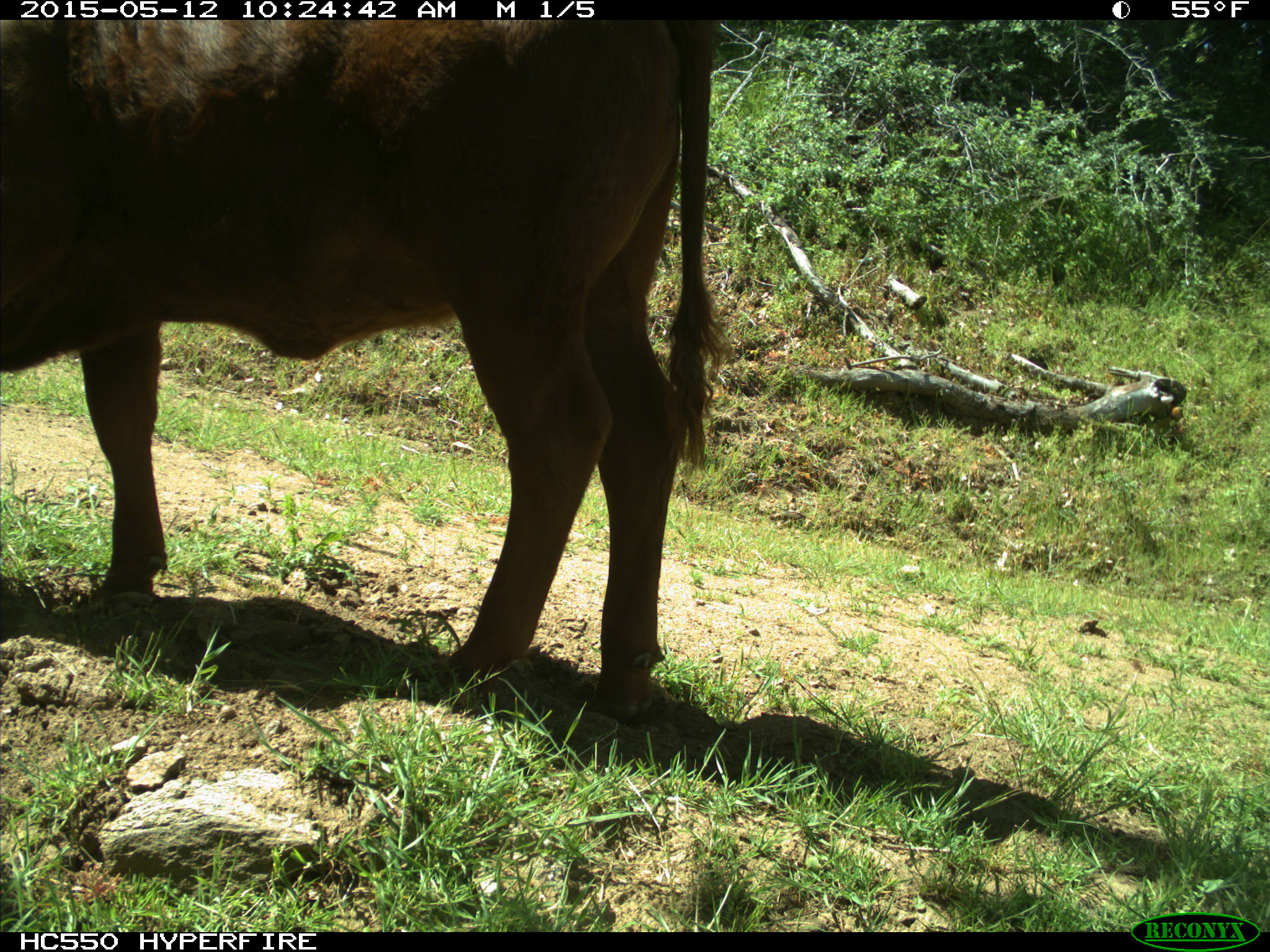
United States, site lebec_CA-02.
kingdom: Animalia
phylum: Chordata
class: Mammalia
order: Artiodactyla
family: Bovidae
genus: Bos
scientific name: Bos taurus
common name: domestic cow